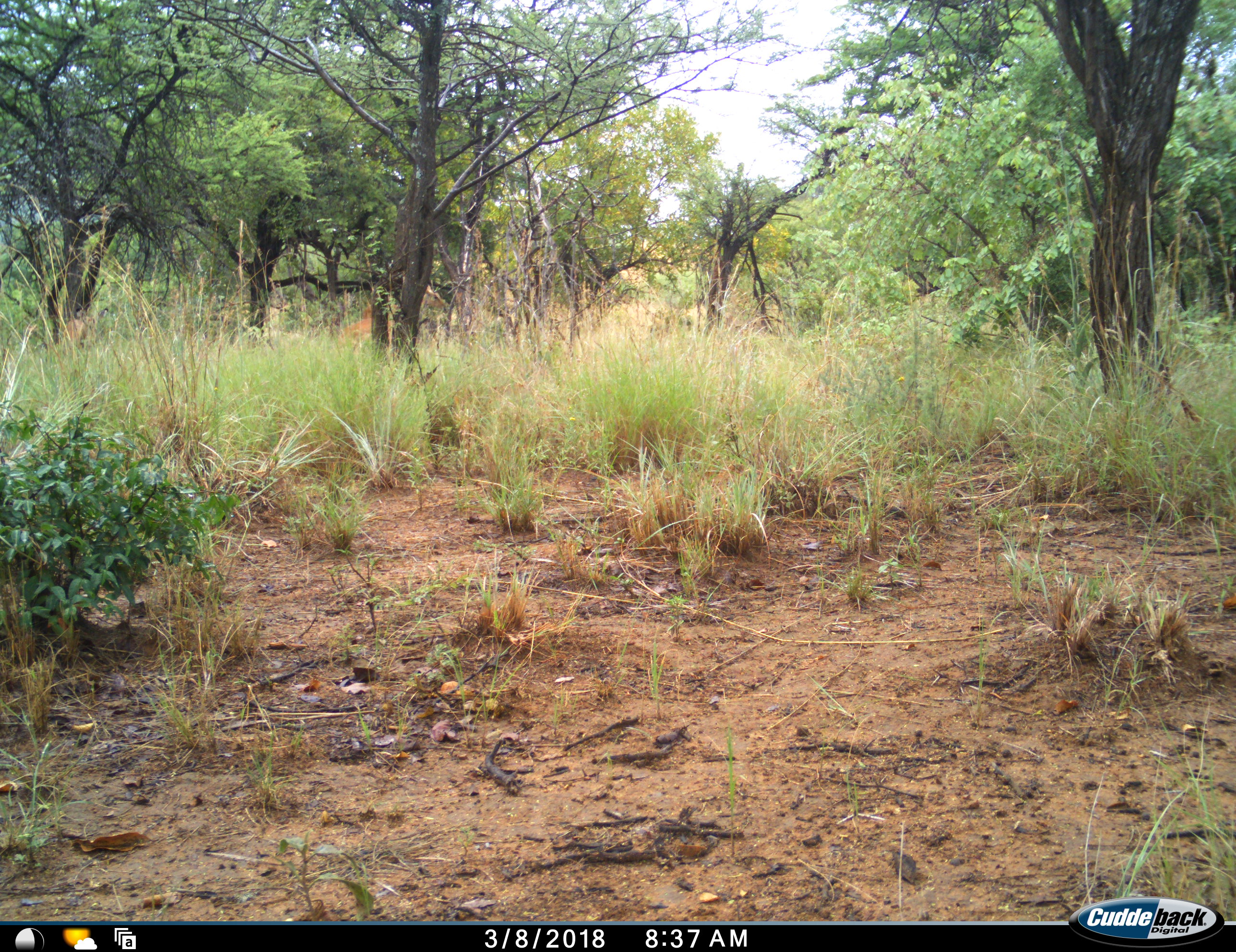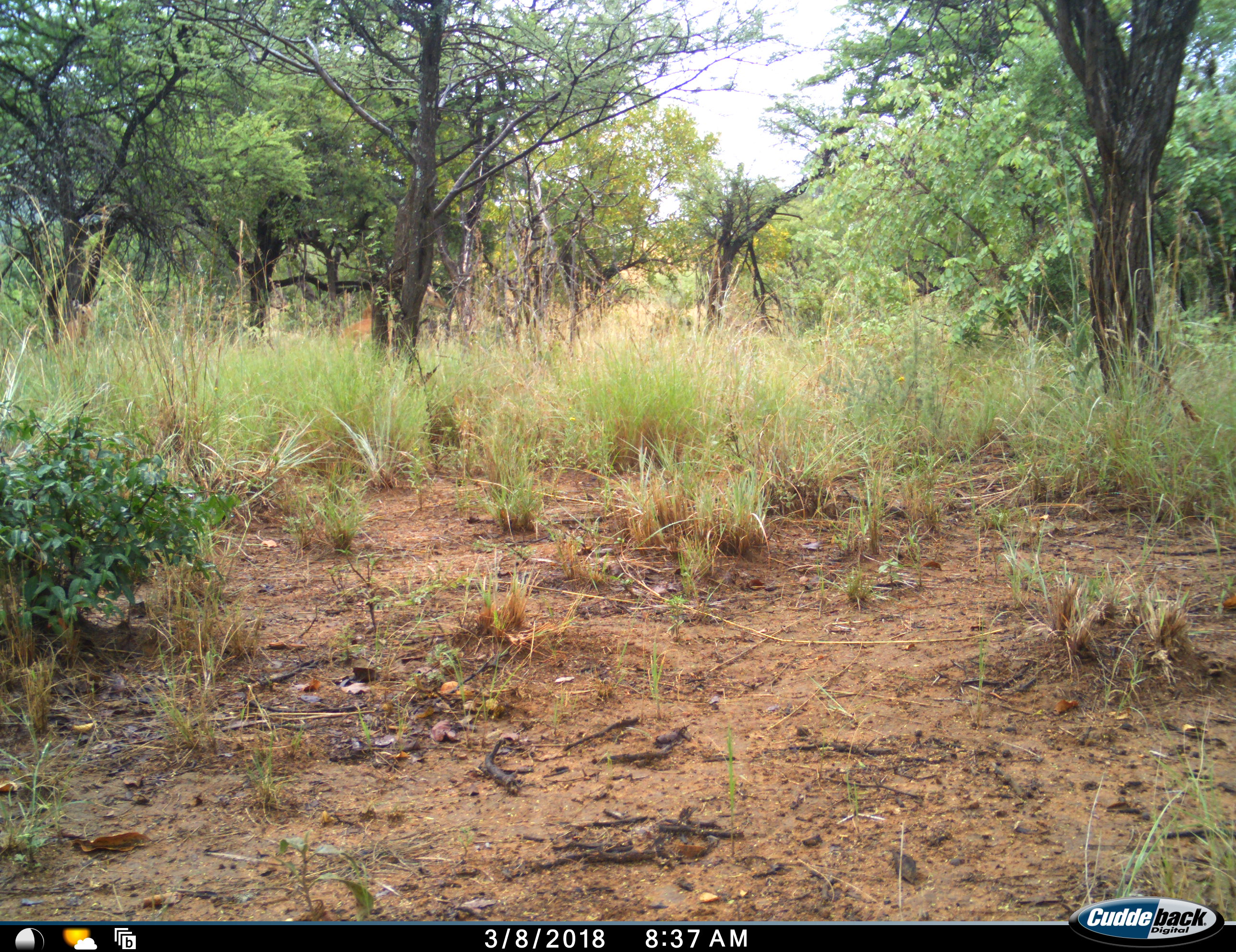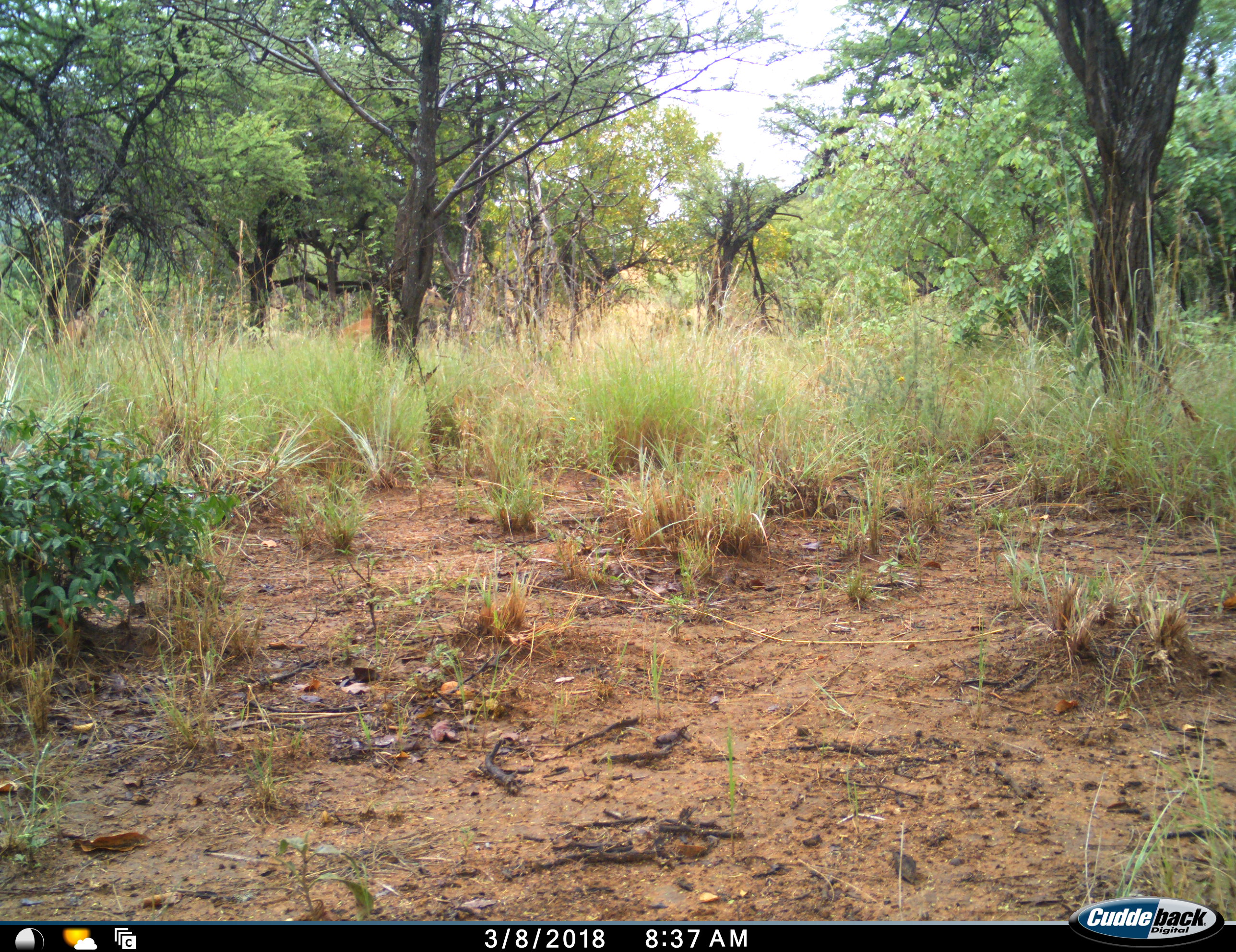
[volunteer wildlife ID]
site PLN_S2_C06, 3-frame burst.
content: unidentified animal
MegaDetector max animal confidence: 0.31